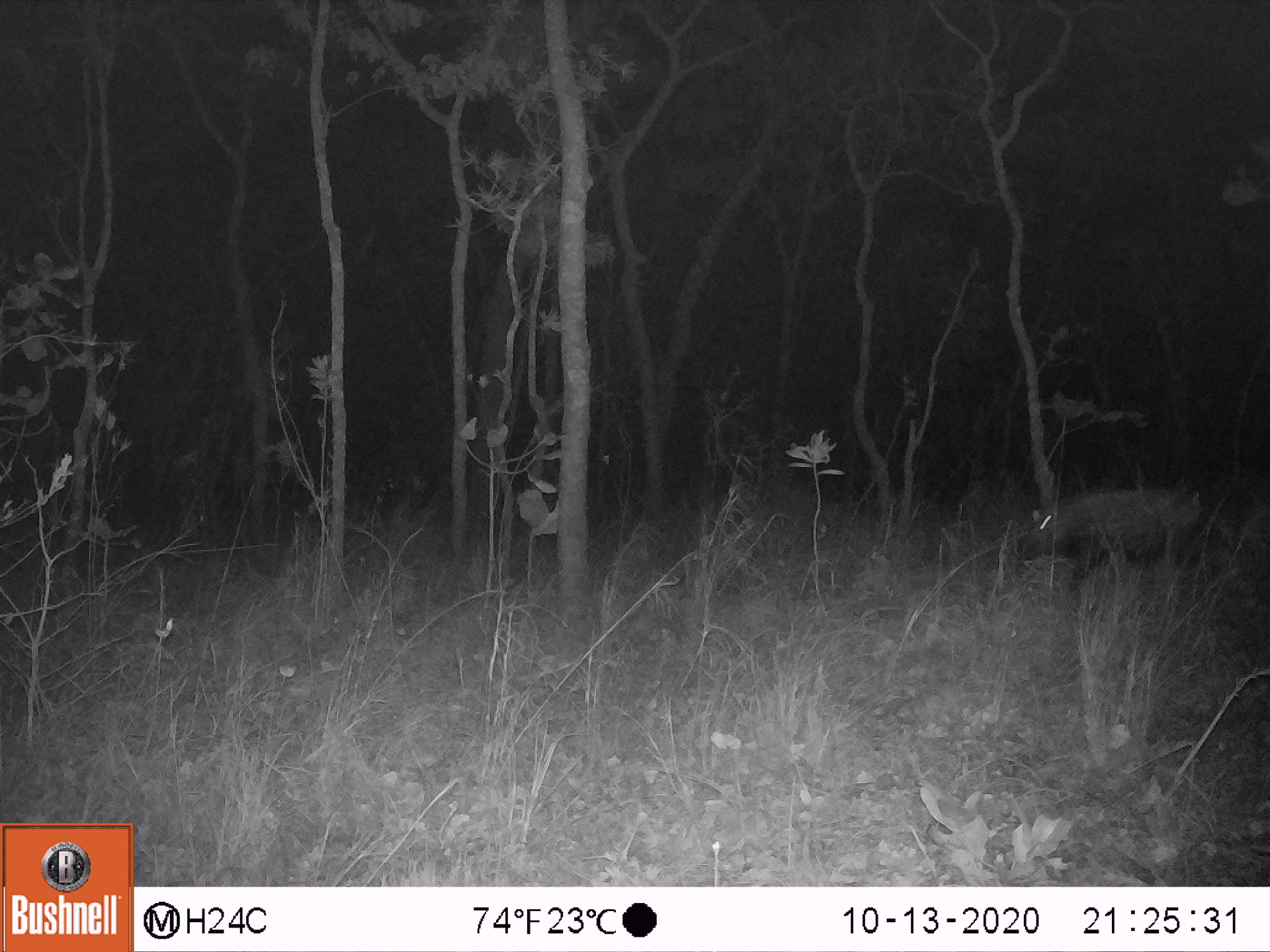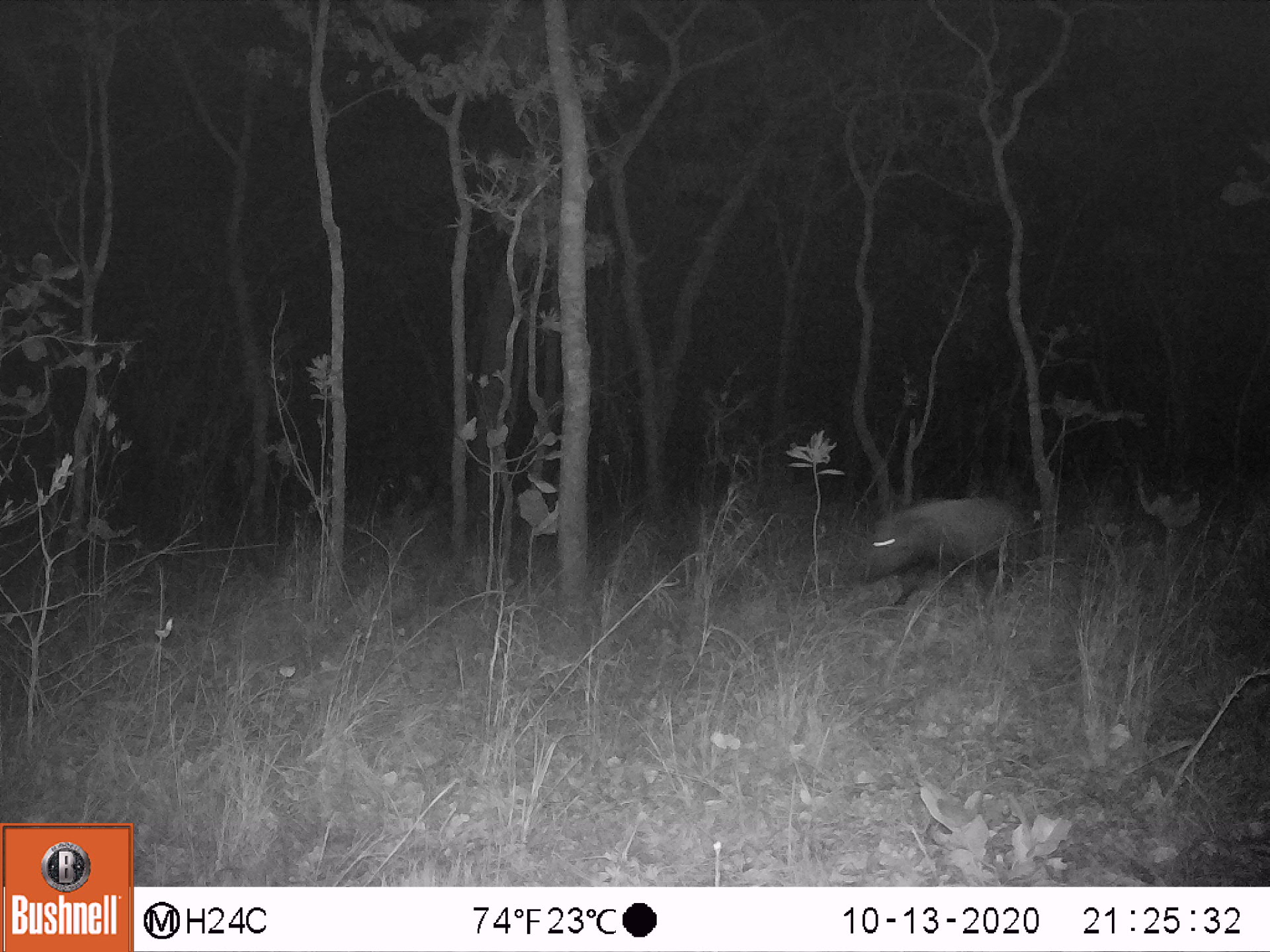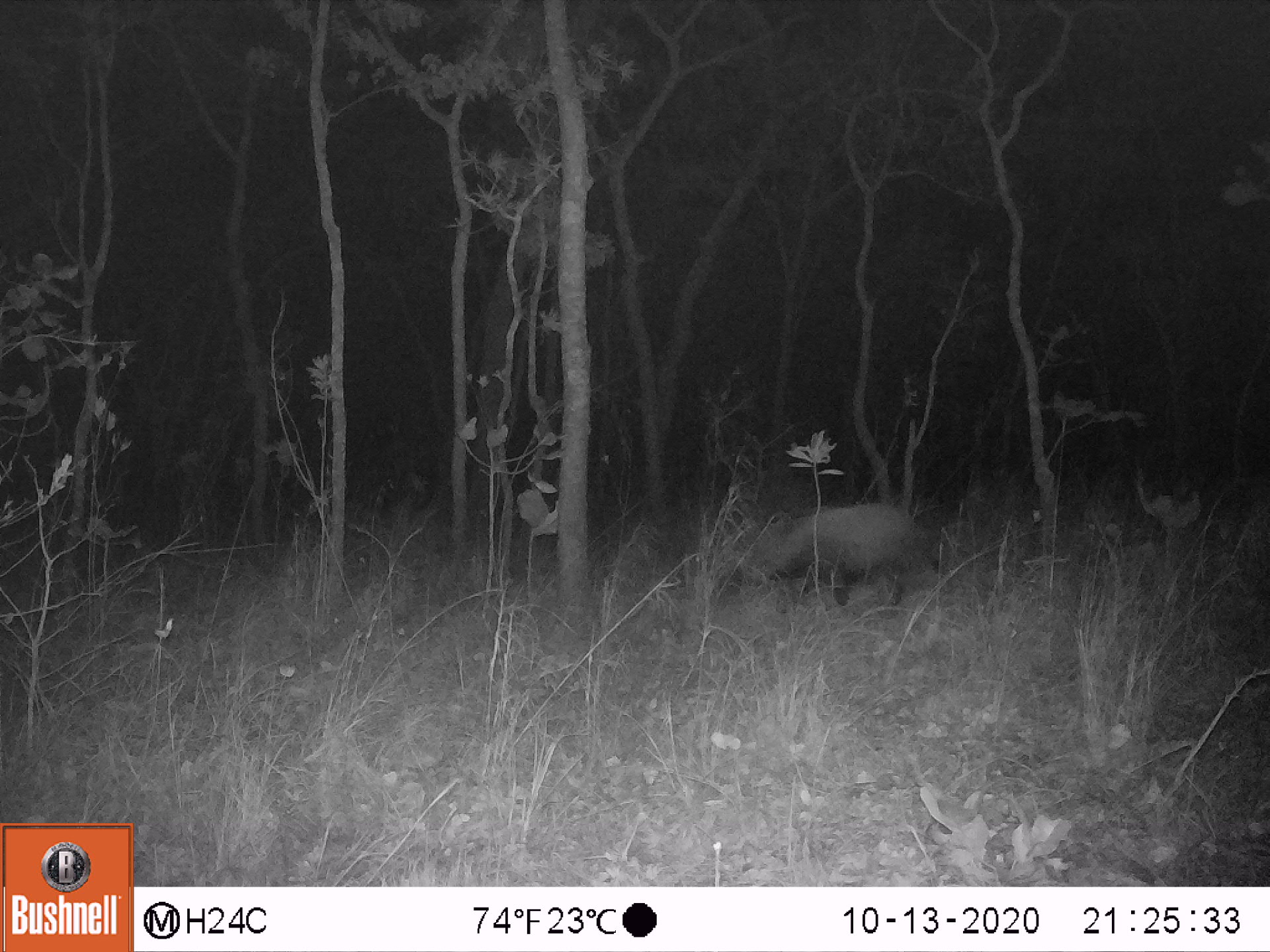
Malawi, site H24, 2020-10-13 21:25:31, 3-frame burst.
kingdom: Animalia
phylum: Chordata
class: Mammalia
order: Artiodactyla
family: Suidae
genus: Potamochoerus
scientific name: Potamochoerus larvatus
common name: bushpig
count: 1